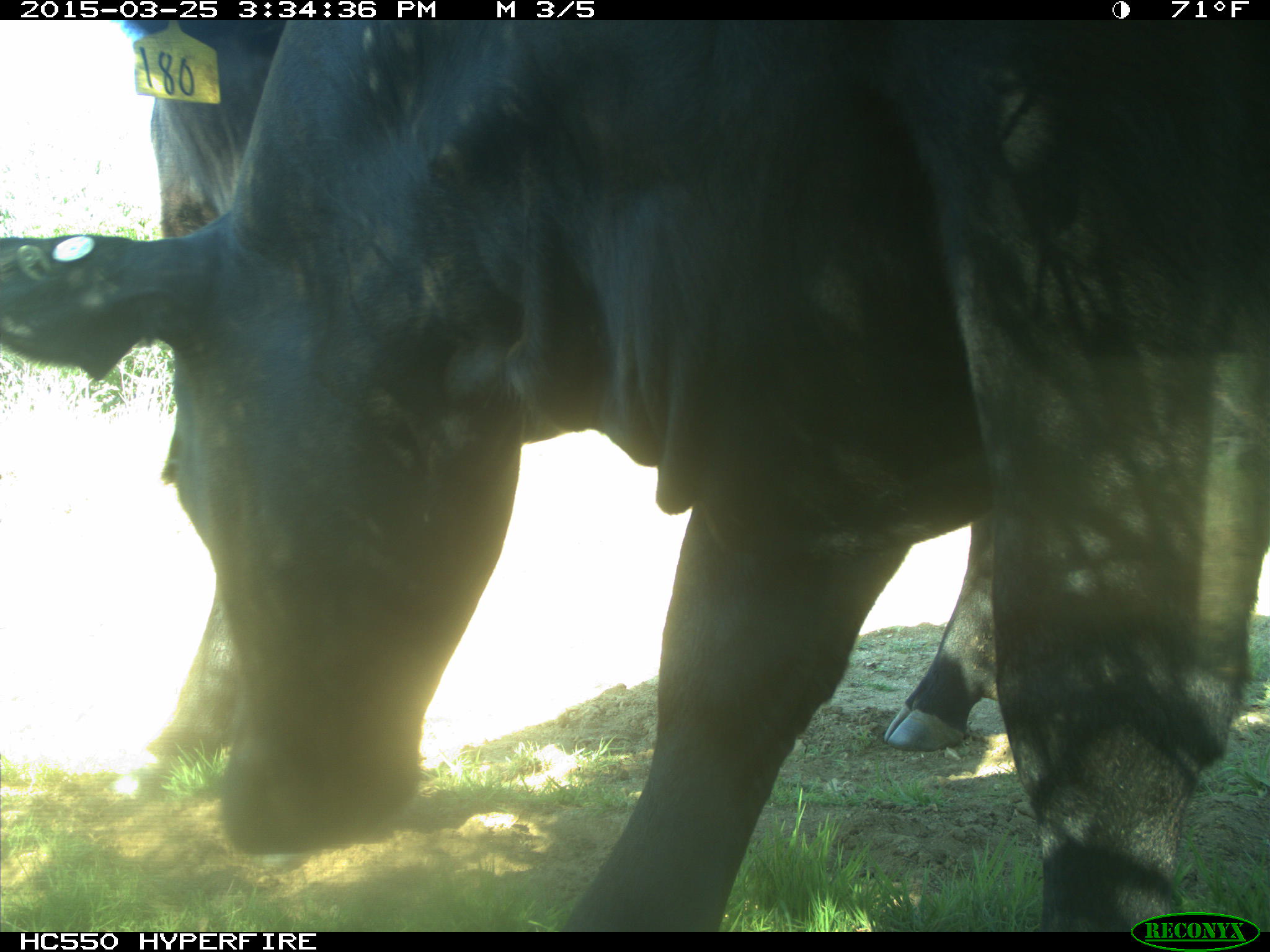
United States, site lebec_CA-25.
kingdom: Animalia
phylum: Chordata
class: Mammalia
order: Artiodactyla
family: Bovidae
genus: Bos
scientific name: Bos taurus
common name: domestic cow